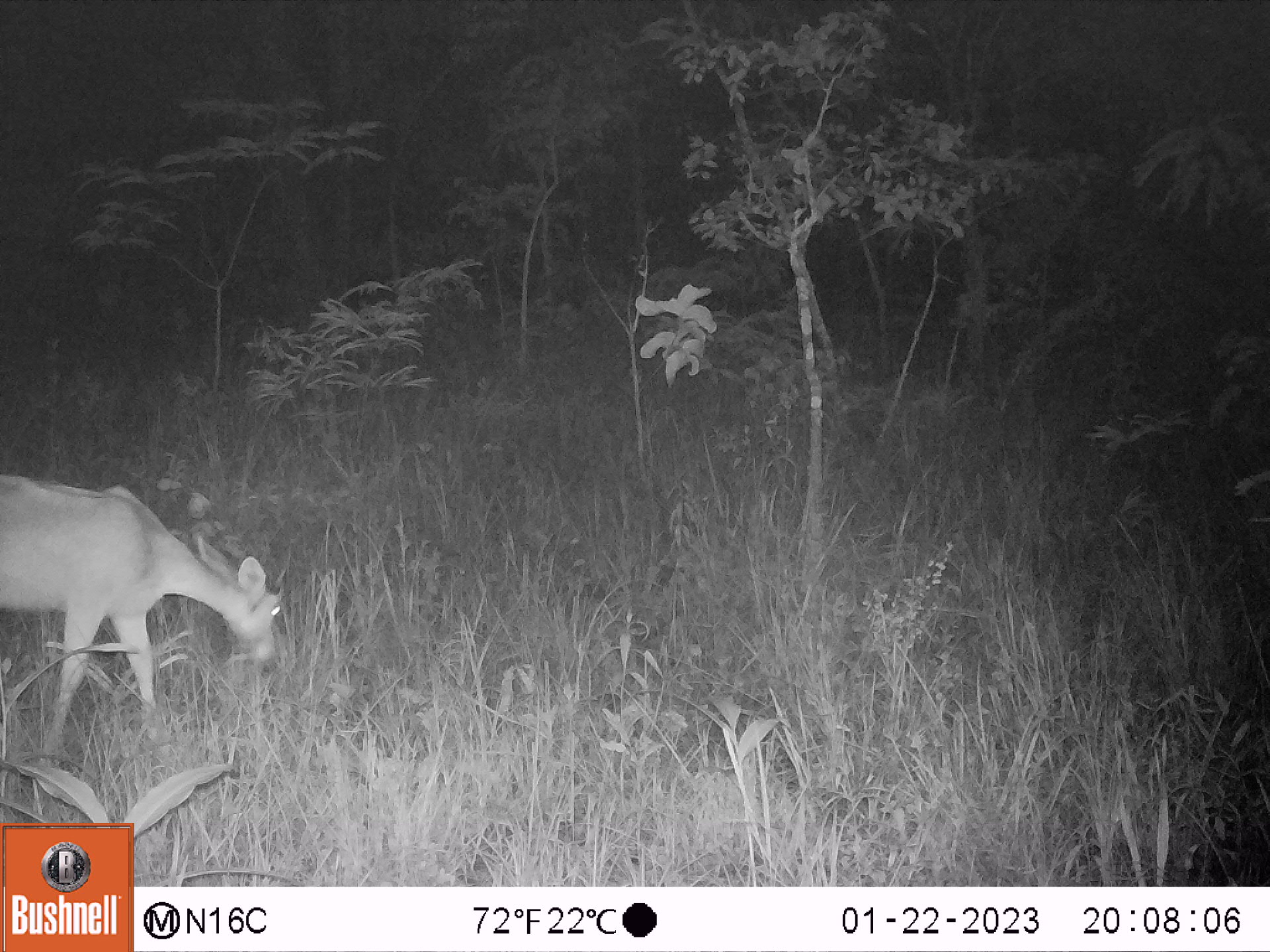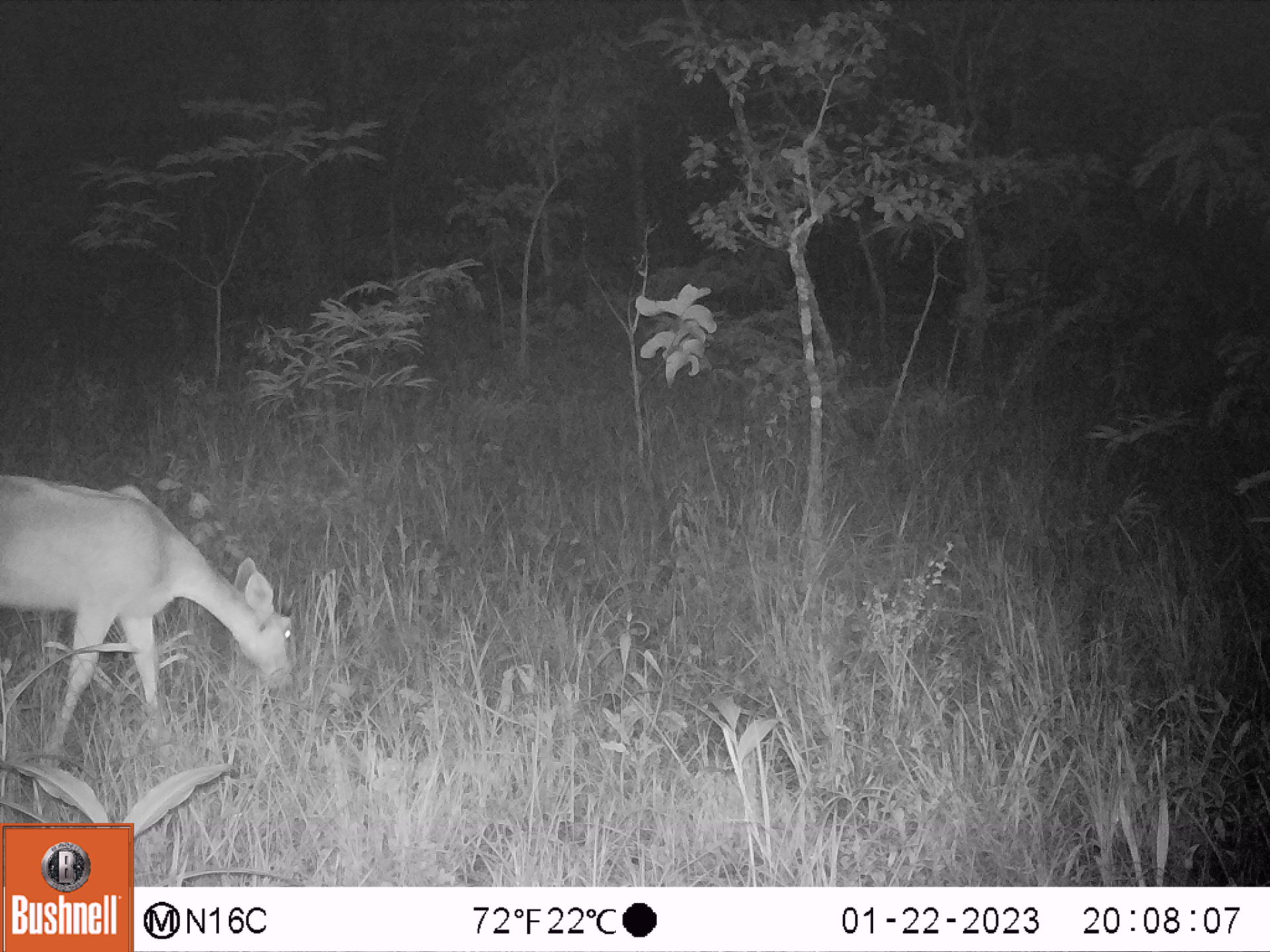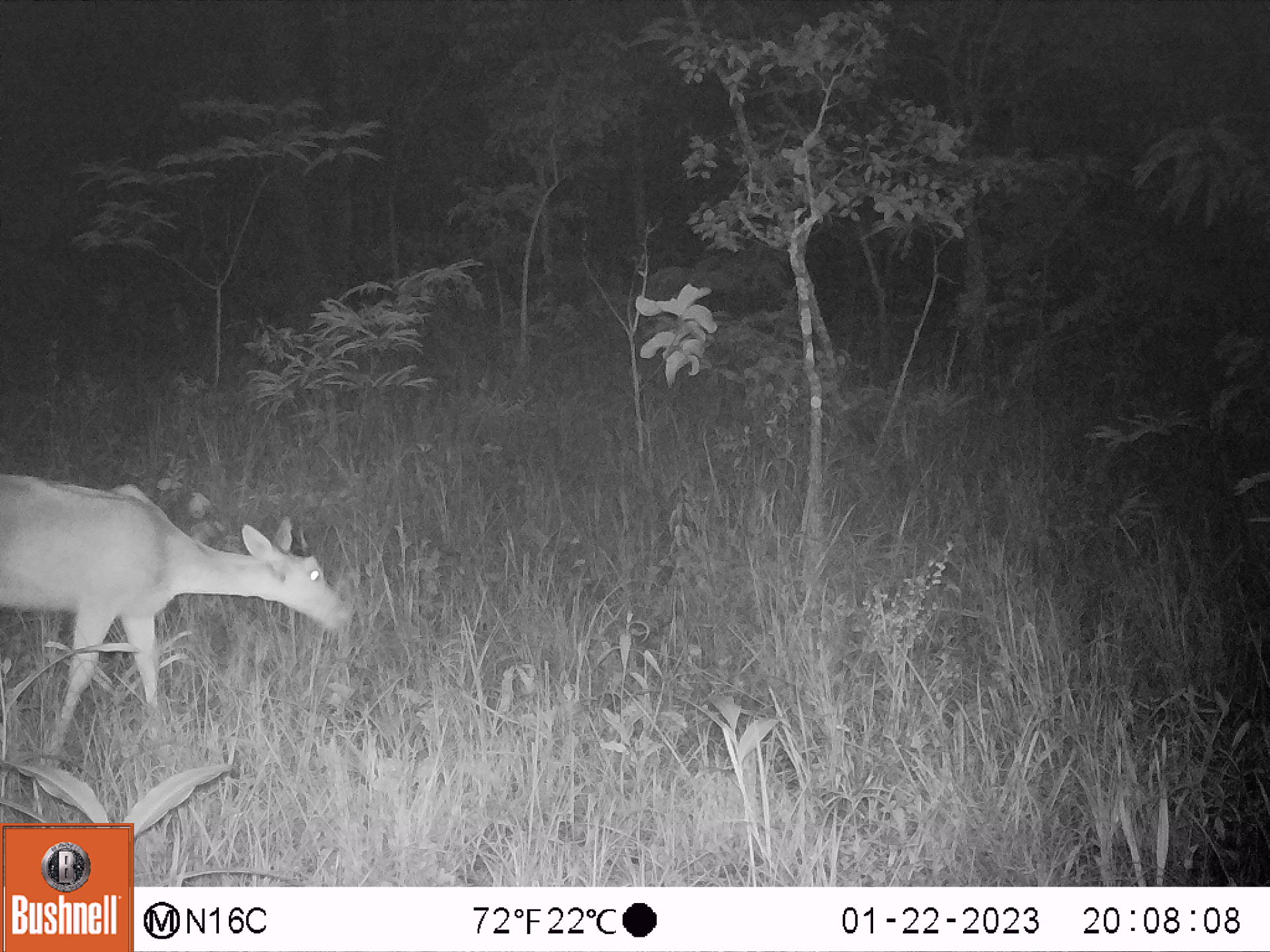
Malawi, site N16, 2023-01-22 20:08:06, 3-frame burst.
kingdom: Animalia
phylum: Chordata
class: Mammalia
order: Artiodactyla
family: Bovidae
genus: Redunca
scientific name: Redunca arundinum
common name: southern reedbuck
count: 1